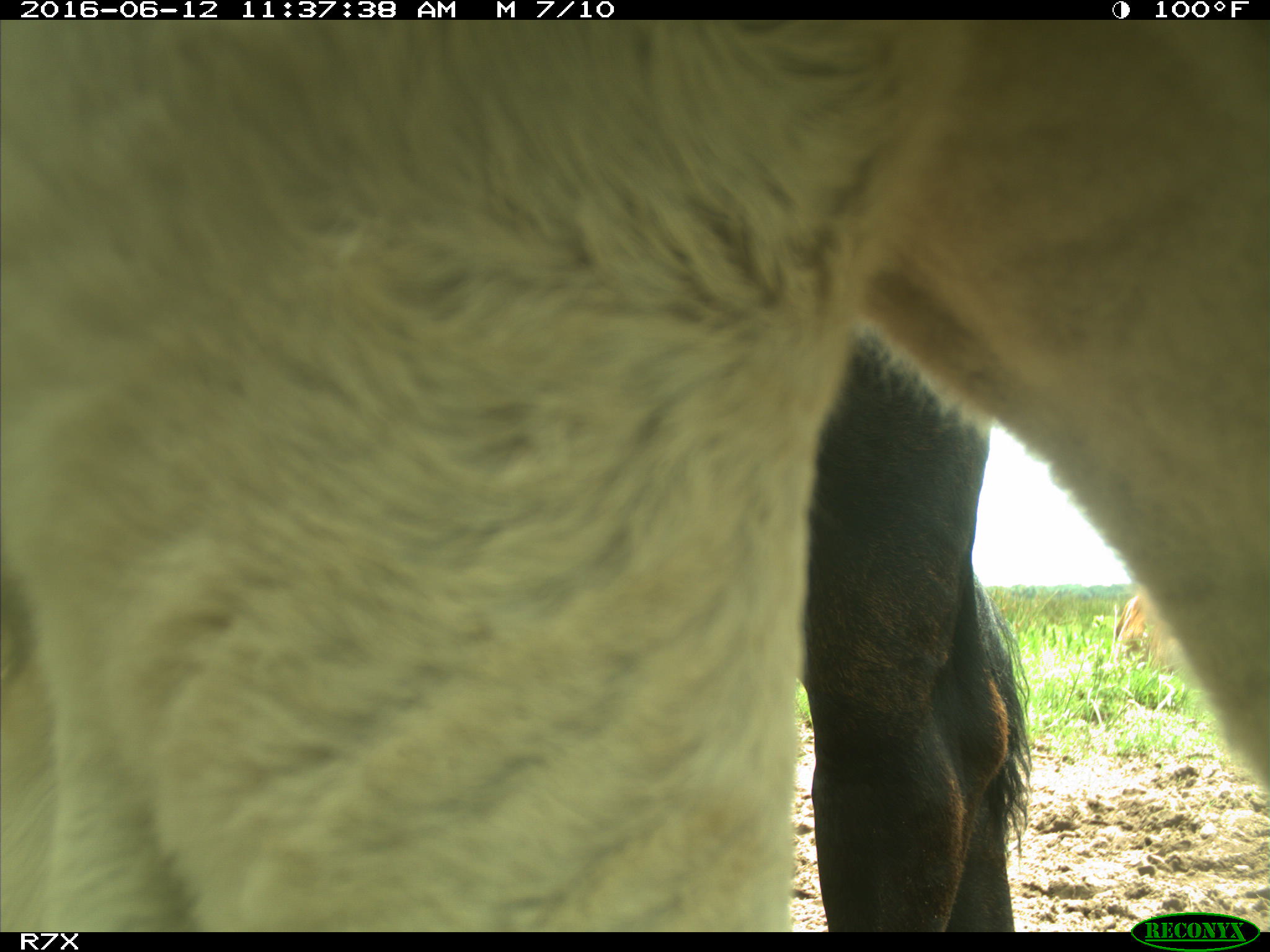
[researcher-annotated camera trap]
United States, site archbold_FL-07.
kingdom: Animalia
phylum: Chordata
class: Mammalia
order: Artiodactyla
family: Bovidae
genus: Bos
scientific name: Bos taurus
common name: domestic cow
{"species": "Bos taurus (domestic cow)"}